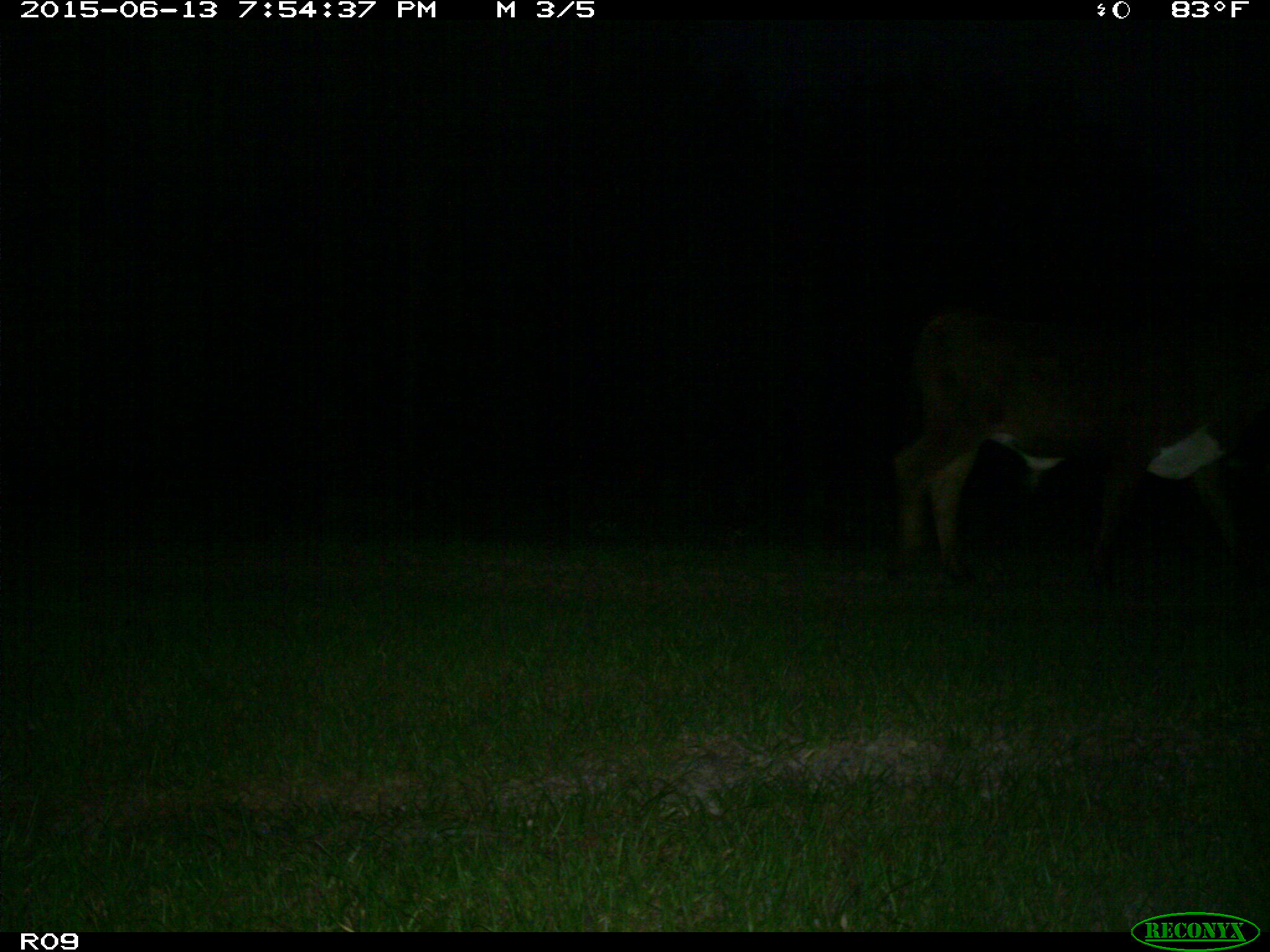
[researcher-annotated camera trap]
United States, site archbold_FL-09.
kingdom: Animalia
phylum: Chordata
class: Mammalia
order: Artiodactyla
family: Bovidae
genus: Bos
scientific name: Bos taurus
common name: domestic cow